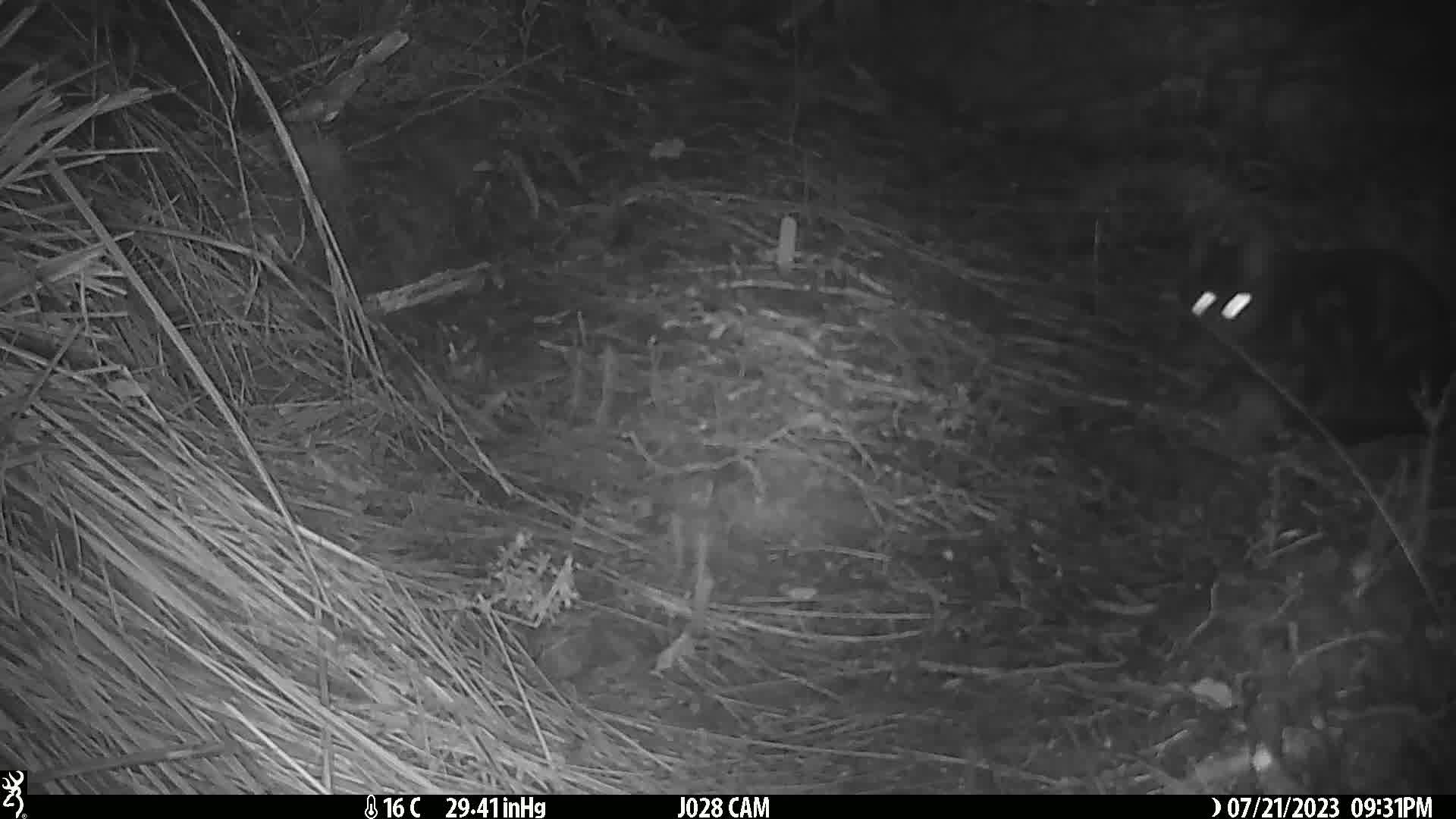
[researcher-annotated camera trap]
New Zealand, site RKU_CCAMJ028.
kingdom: Animalia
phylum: Chordata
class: Mammalia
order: Carnivora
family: Felidae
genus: Felis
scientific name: Felis catus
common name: domestic cat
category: cat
Cat (domestic cat) (Felis catus).